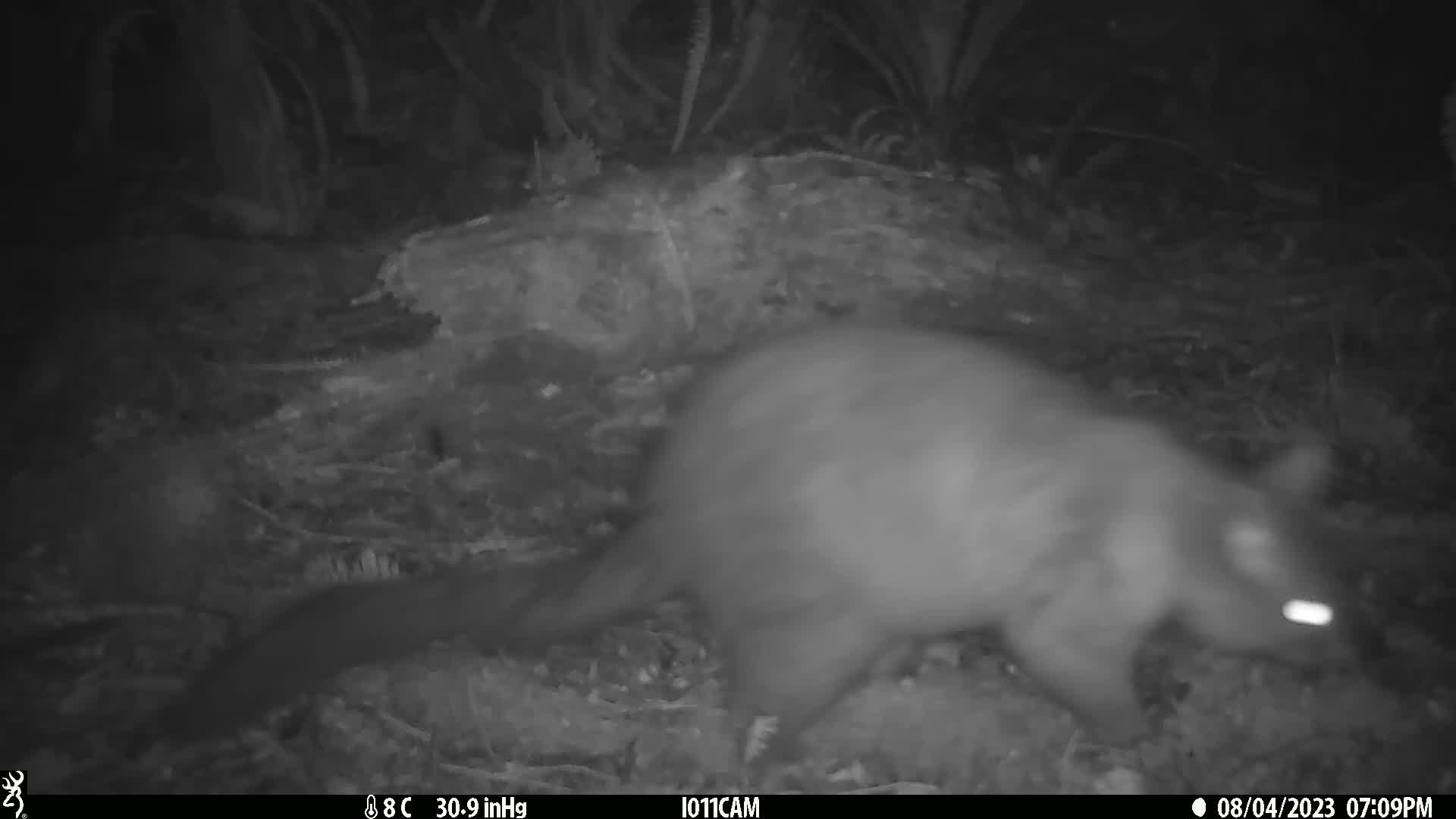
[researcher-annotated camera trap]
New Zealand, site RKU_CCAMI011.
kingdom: Animalia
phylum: Chordata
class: Mammalia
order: Diprotodontia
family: Phalangeridae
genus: Trichosurus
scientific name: Trichosurus vulpecula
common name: common brushtail possum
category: possum